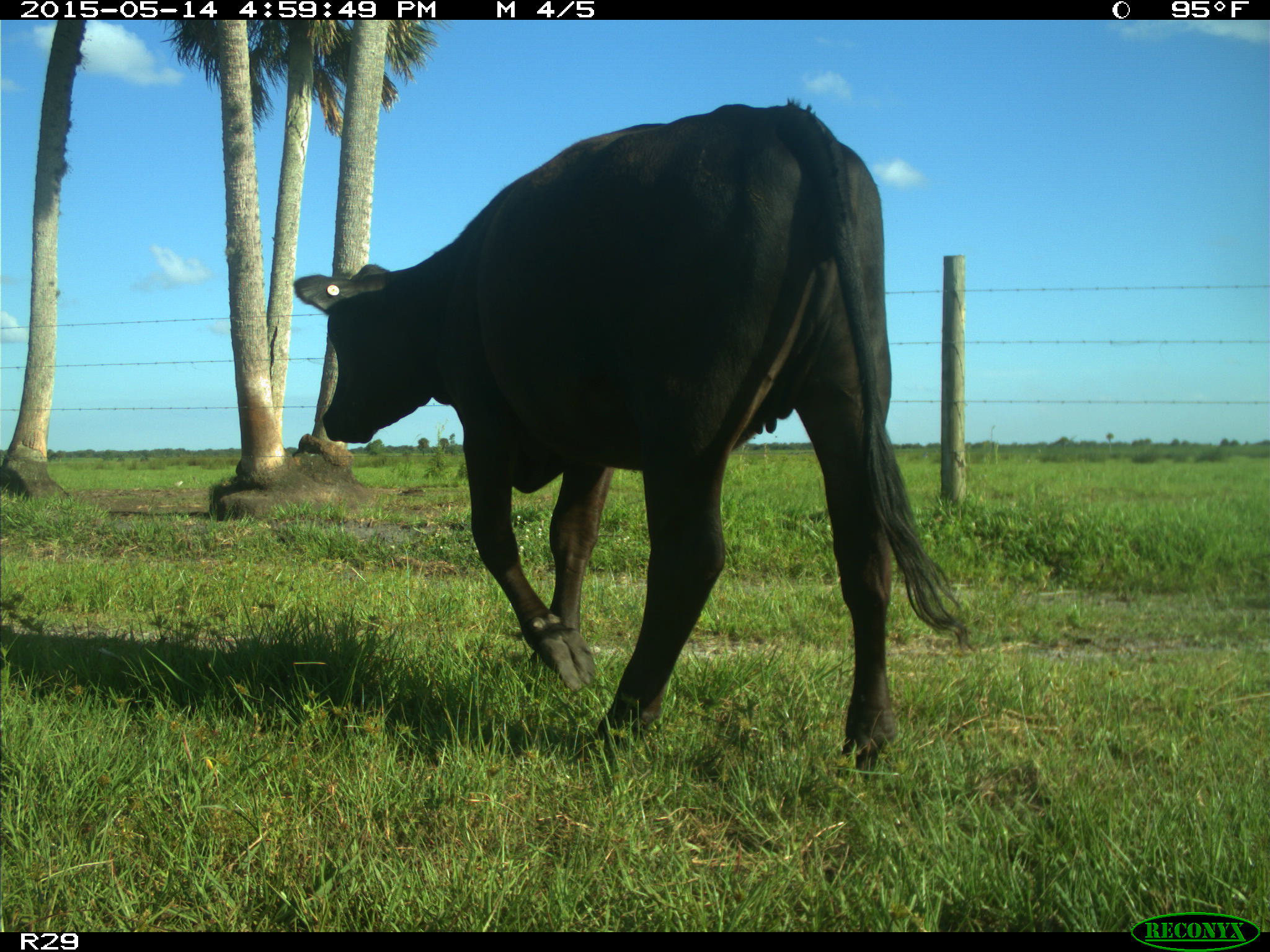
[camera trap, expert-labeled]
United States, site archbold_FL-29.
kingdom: Animalia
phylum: Chordata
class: Mammalia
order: Artiodactyla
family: Bovidae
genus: Bos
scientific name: Bos taurus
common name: domestic cow